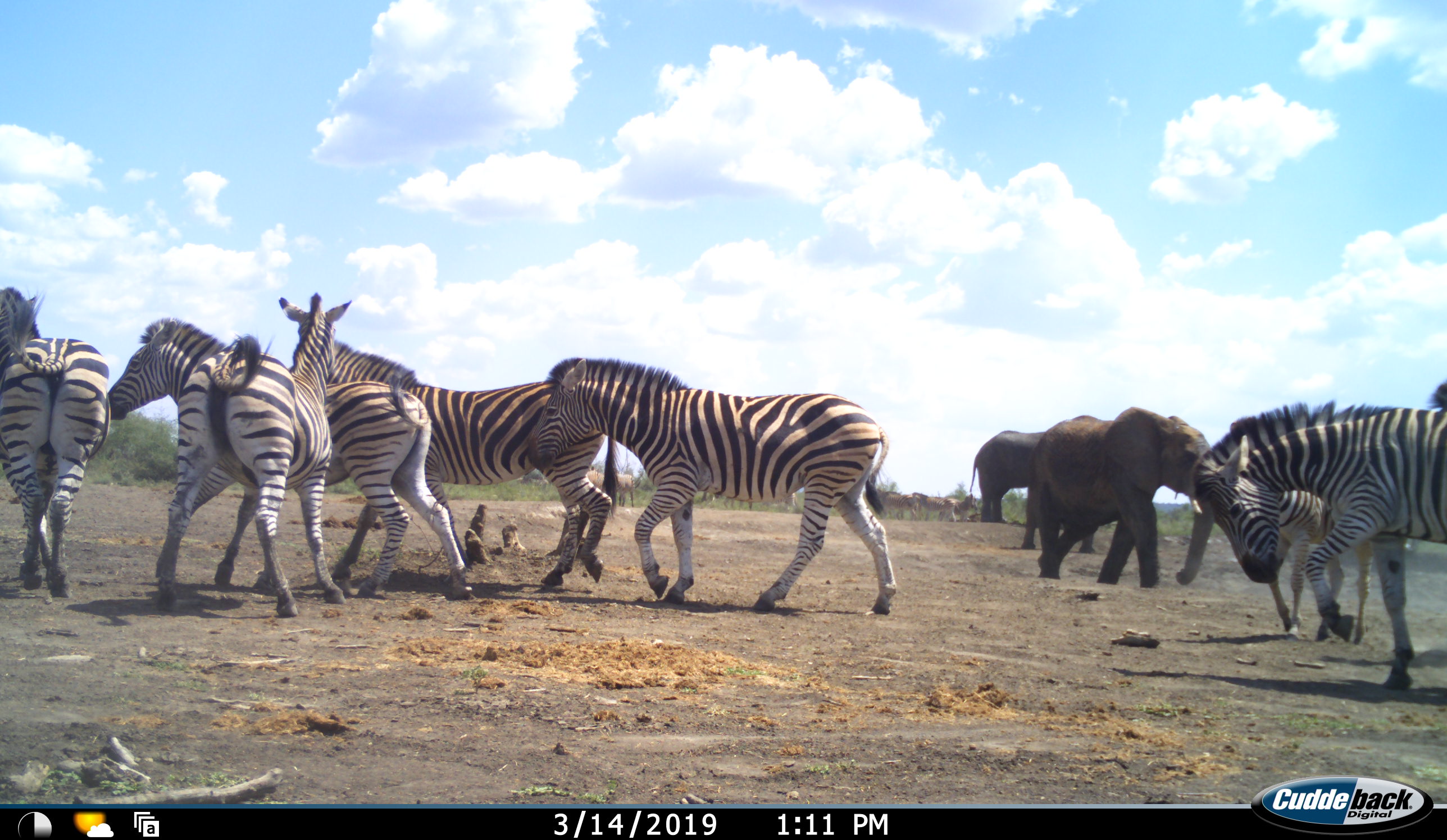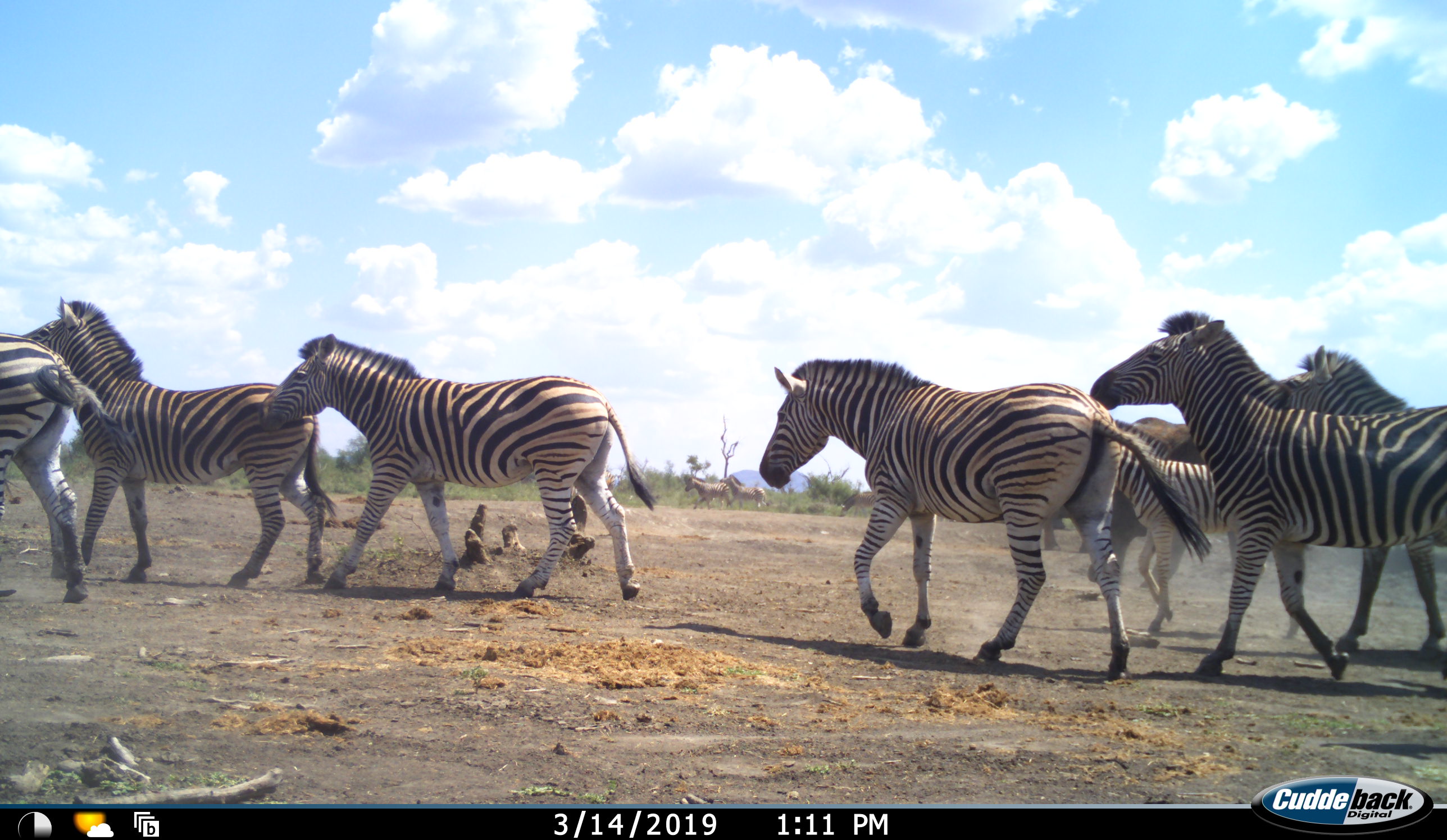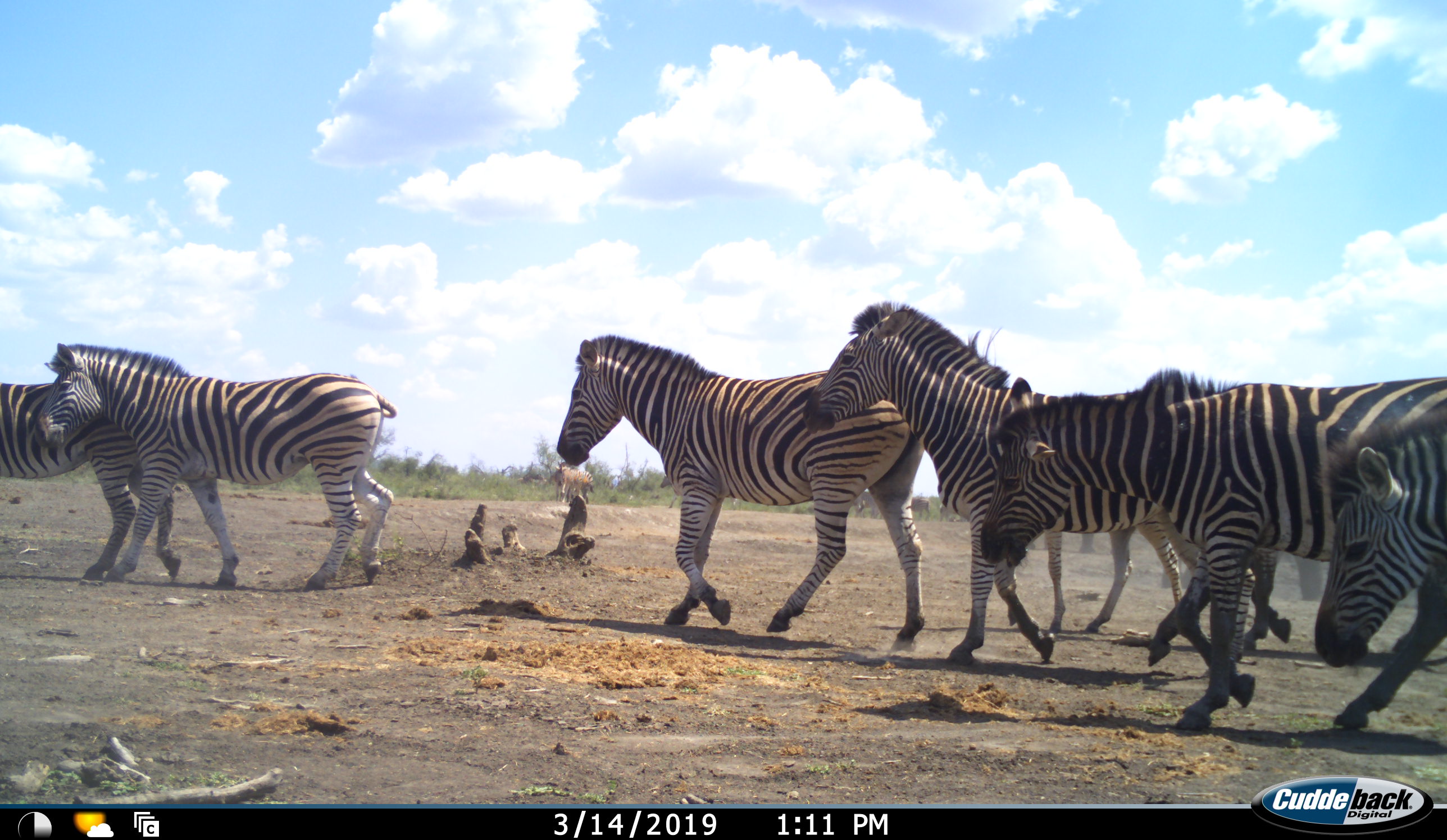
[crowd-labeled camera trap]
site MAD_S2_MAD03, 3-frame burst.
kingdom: Animalia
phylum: Chordata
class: Mammalia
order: Proboscidea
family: Elephantidae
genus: Loxodonta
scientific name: Loxodonta africana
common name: african bush elephant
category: elephant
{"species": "elephant (african bush elephant) (Loxodonta africana)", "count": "2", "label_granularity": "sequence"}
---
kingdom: Animalia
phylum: Chordata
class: Mammalia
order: Perissodactyla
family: Equidae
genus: Equus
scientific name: Equus quagga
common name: plains zebra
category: zebraplains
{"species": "zebraplains (plains zebra) (Equus quagga)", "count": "10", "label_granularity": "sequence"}